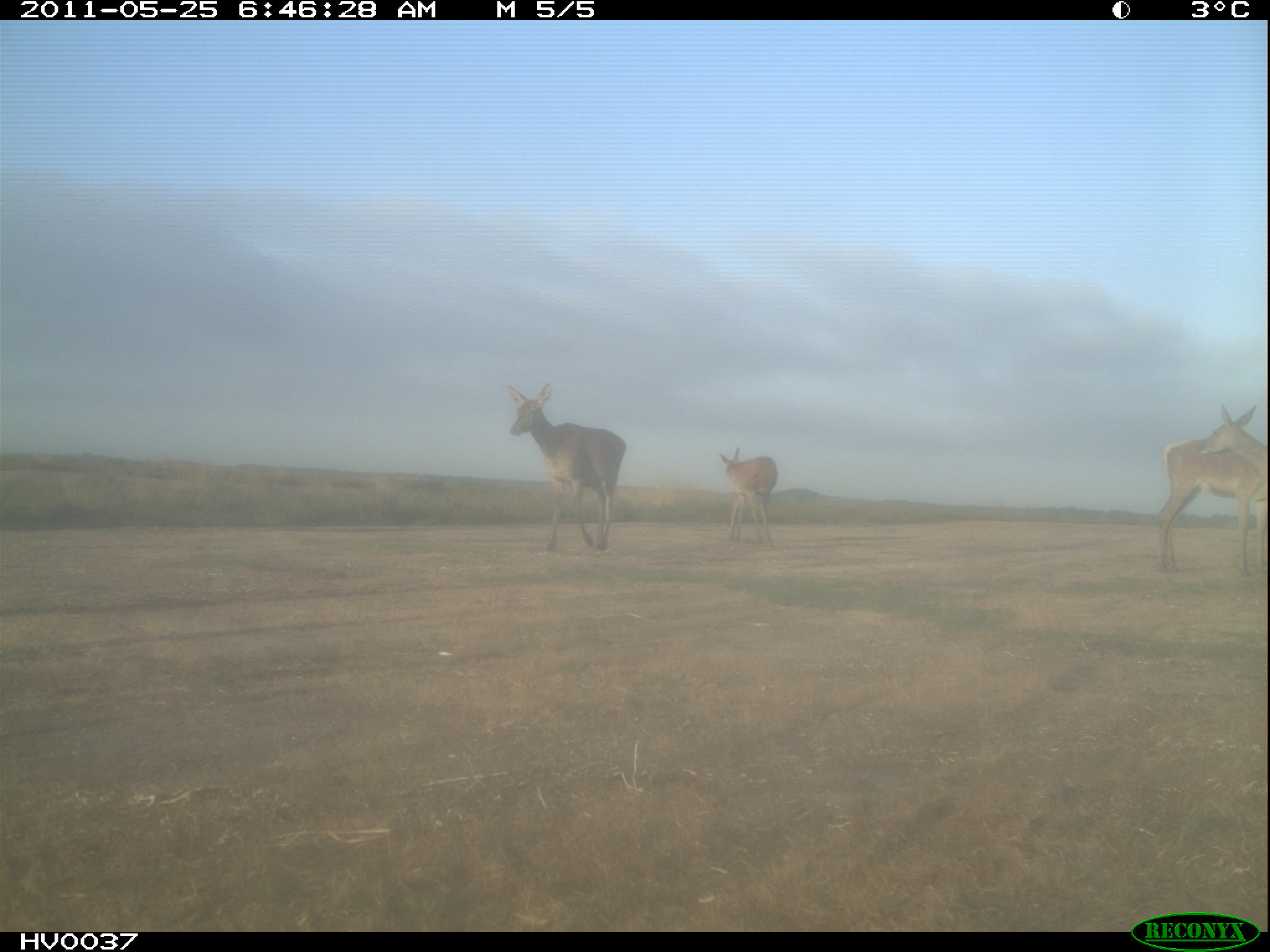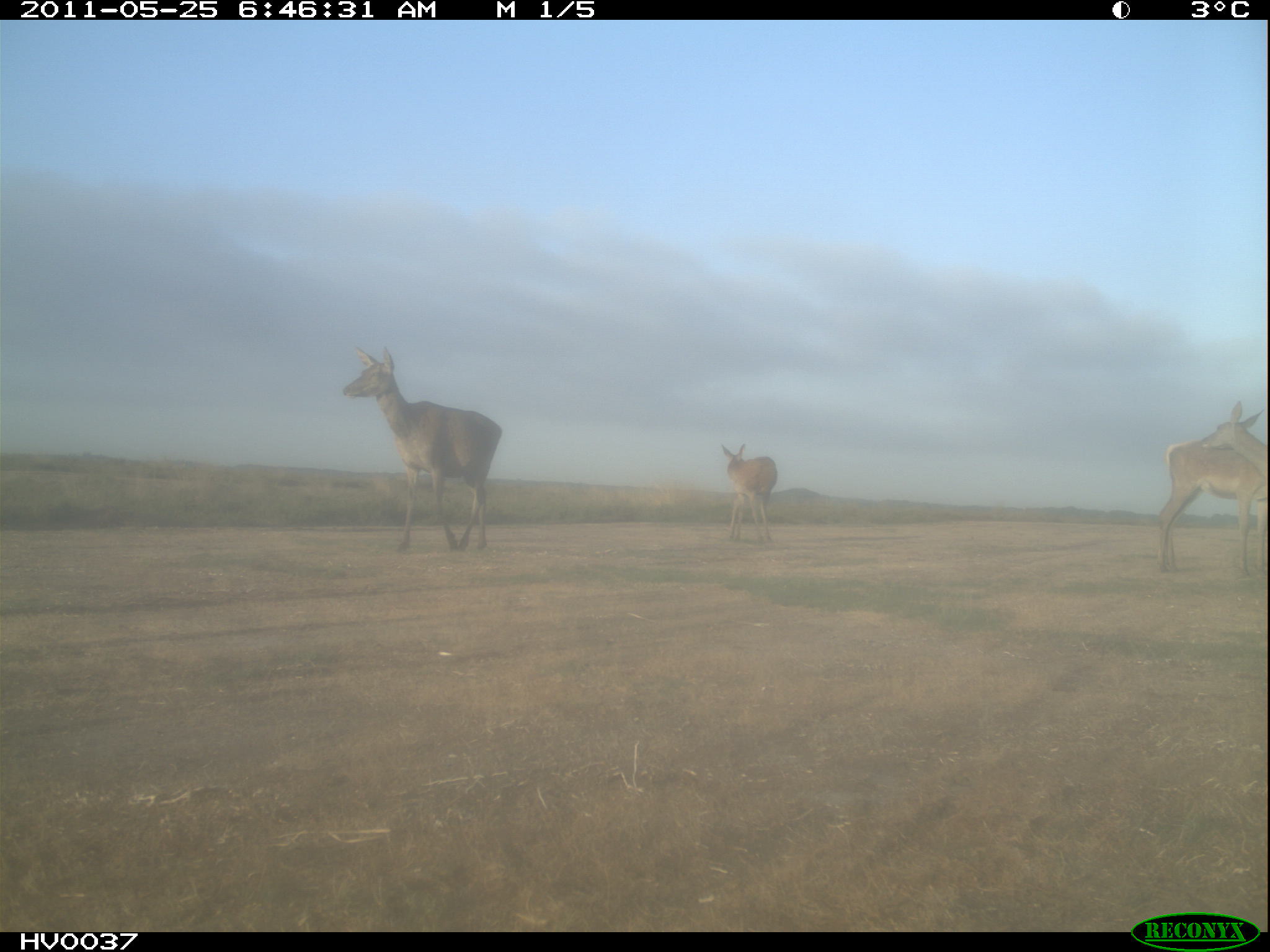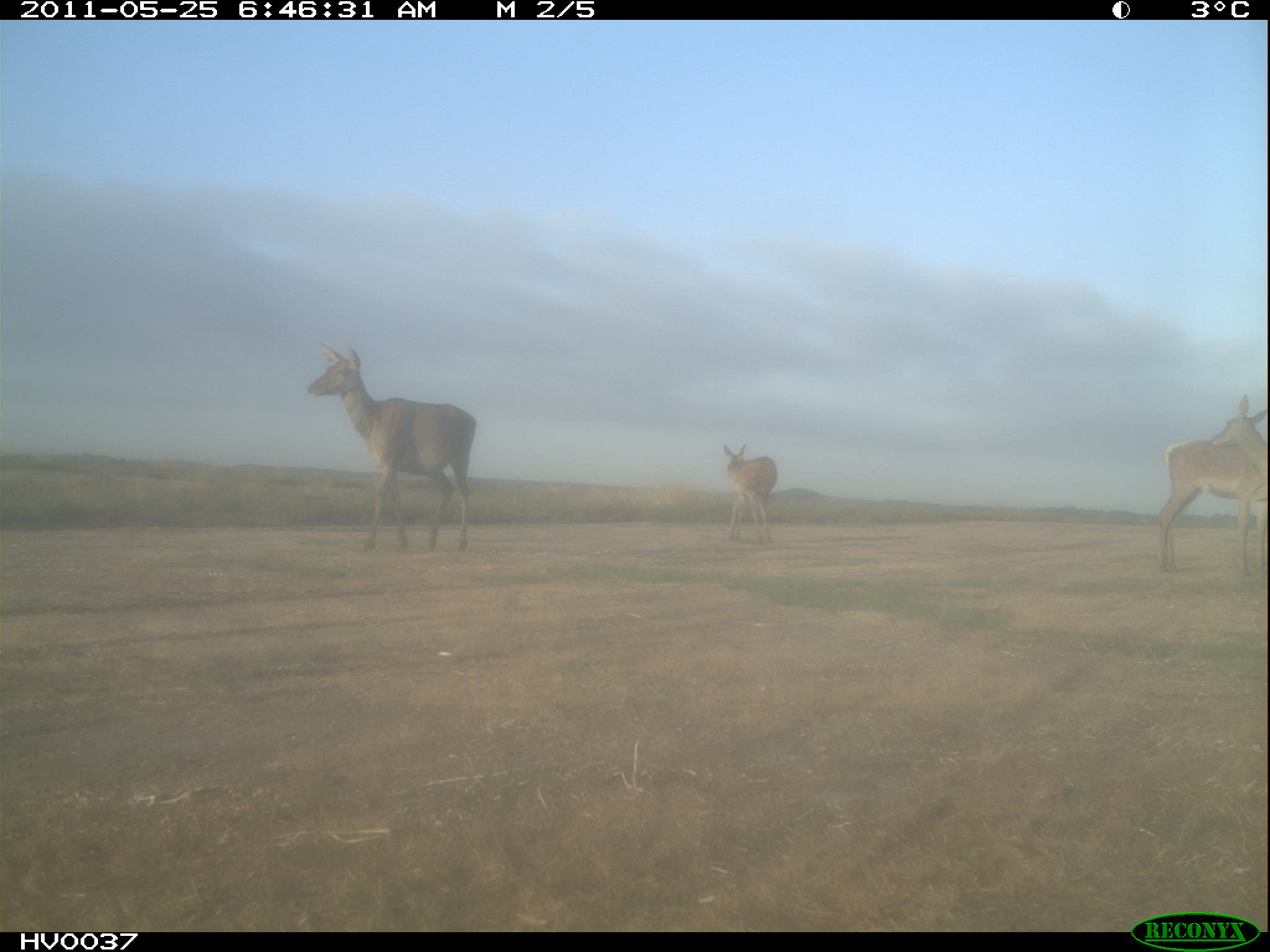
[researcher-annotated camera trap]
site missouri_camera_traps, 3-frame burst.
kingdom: Animalia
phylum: Chordata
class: Mammalia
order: Artiodactyla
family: Cervidae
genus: Cervus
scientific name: Cervus elaphus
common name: red deer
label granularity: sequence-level